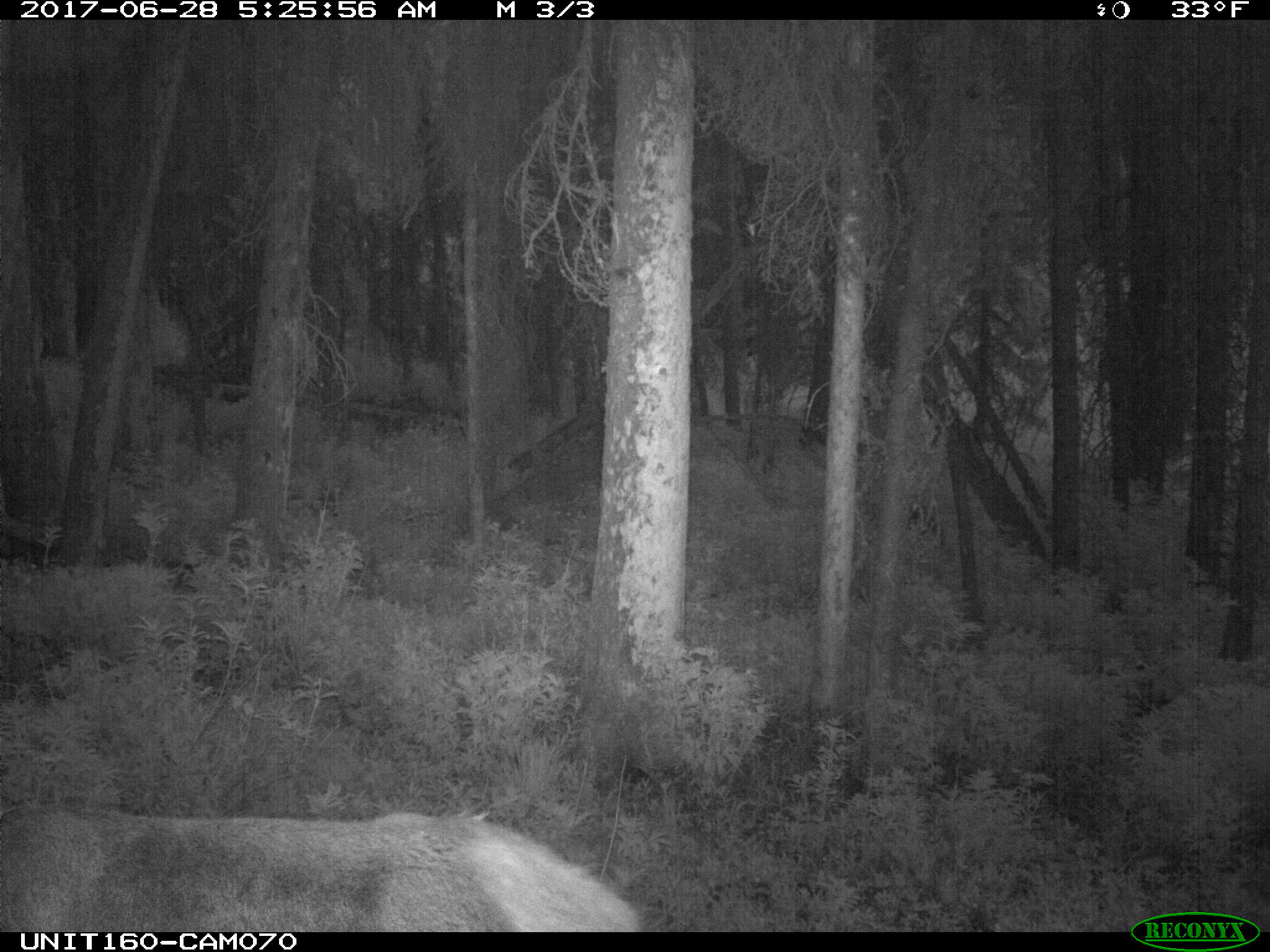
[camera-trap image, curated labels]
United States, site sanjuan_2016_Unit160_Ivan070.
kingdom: Animalia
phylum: Chordata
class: Mammalia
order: Artiodactyla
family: Cervidae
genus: Cervus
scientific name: Cervus elaphus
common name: red deer